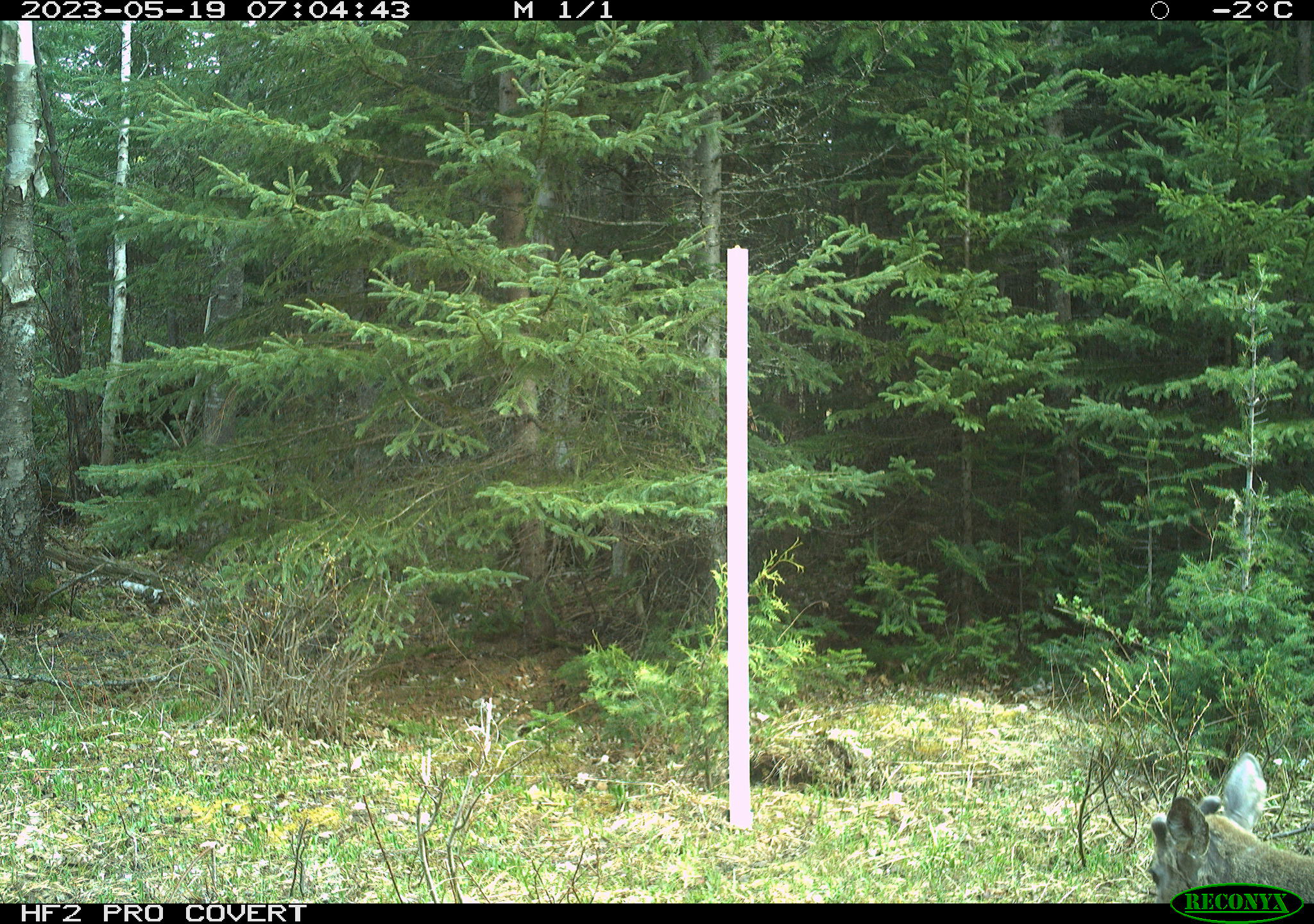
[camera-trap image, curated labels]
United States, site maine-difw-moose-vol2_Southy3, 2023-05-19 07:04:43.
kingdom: Animalia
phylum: Chordata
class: Mammalia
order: Artiodactyla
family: Cervidae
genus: Odocoileus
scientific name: Odocoileus virginianus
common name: white-tailed deer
White-tailed deer (Odocoileus virginianus).